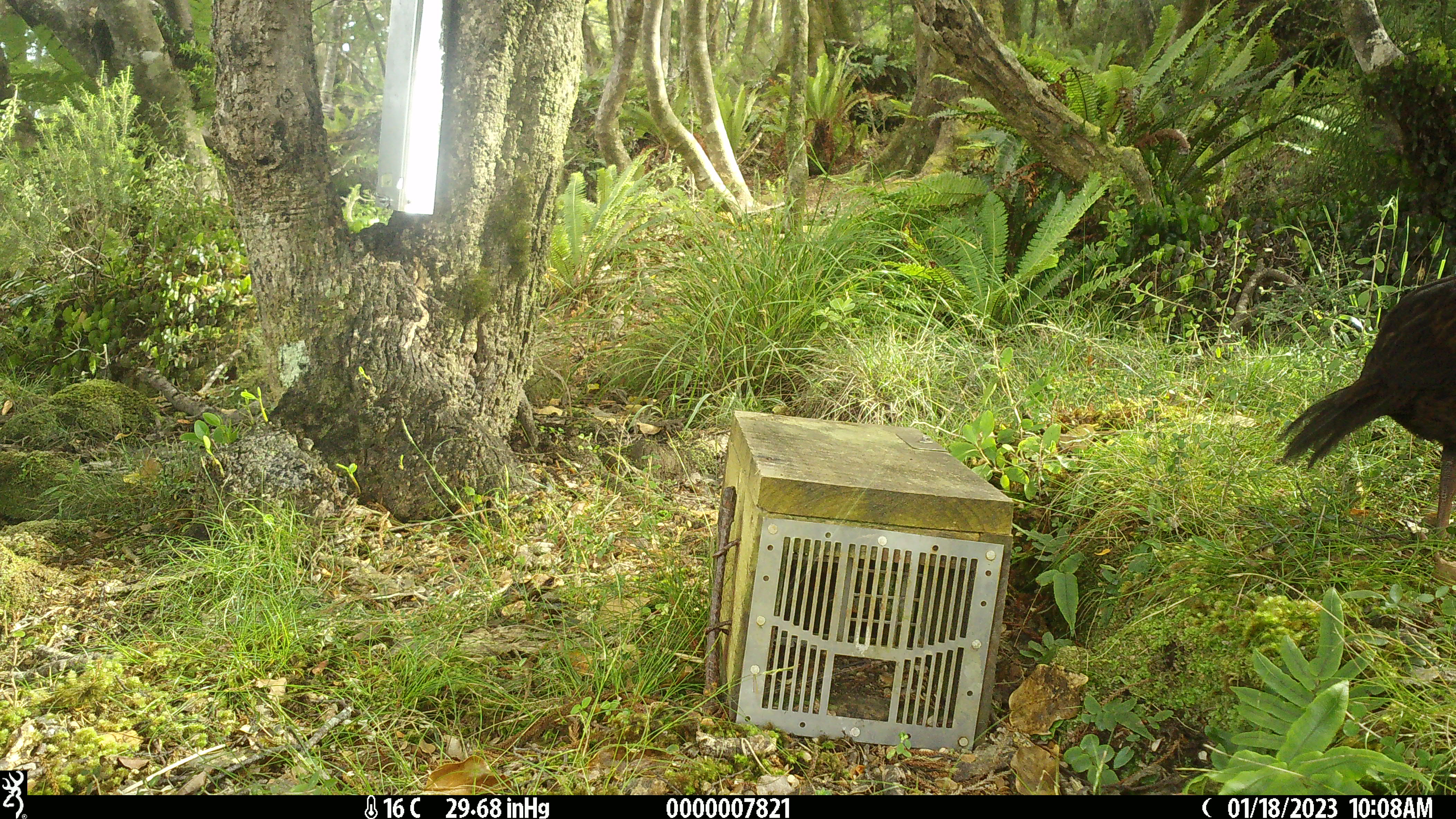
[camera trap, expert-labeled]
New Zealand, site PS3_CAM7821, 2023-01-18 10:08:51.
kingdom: Animalia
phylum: Chordata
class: Aves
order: Gruiformes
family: Rallidae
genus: Gallirallus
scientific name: Gallirallus australis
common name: weka